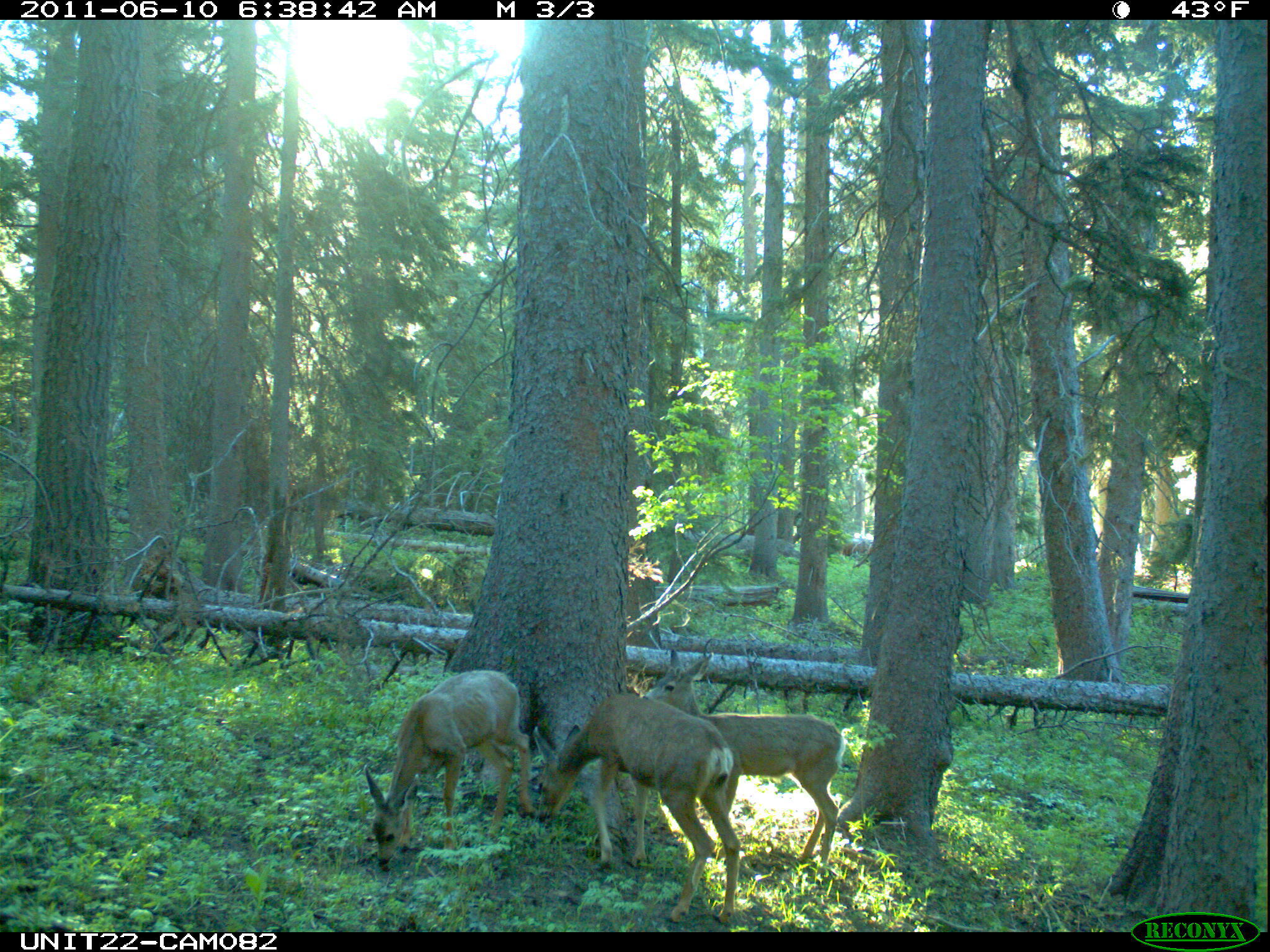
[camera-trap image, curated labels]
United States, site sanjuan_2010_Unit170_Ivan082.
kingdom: Animalia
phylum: Chordata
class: Mammalia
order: Artiodactyla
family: Cervidae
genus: Odocoileus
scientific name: Odocoileus hemionus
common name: mule deer